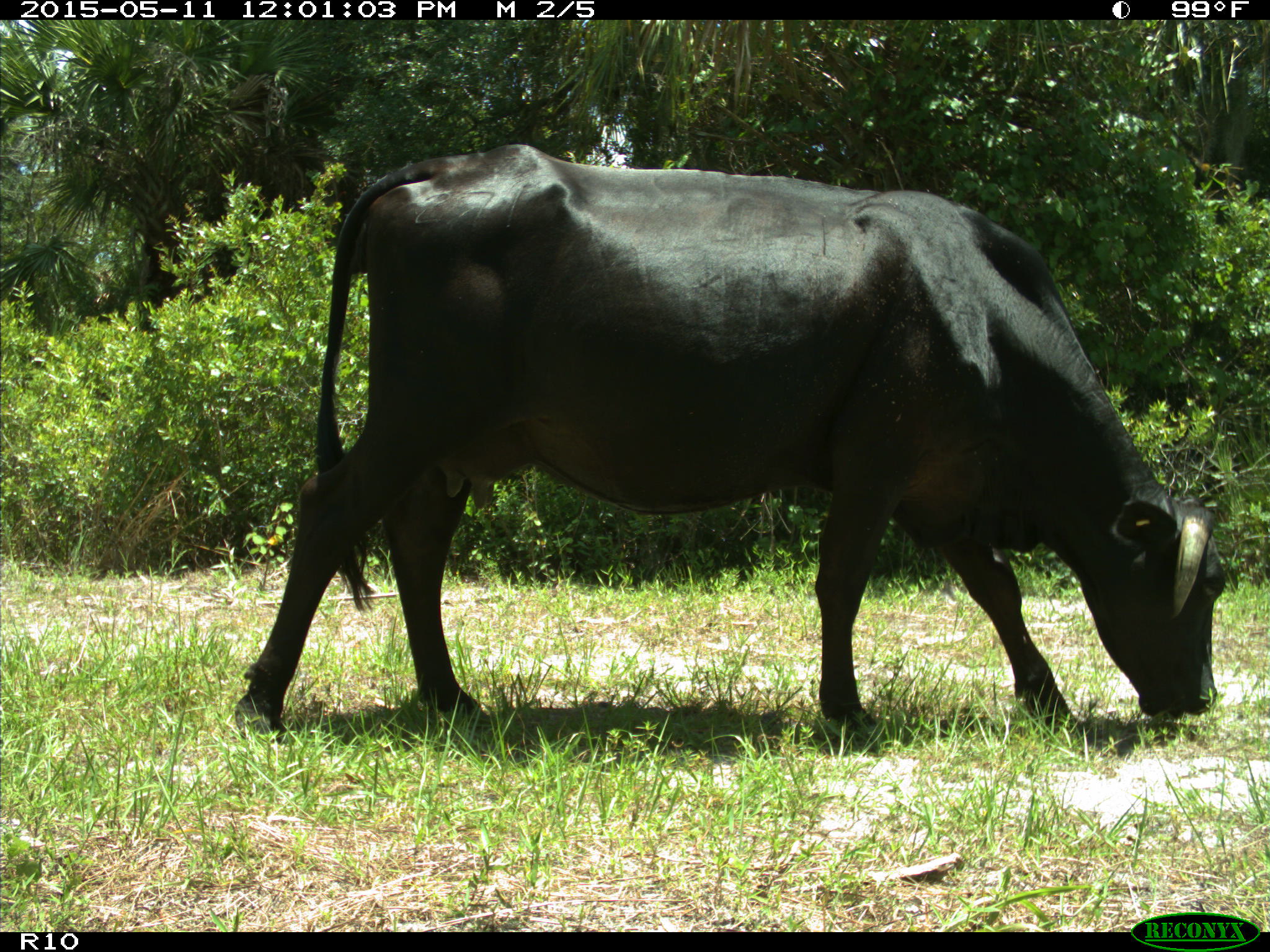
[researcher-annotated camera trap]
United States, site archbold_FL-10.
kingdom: Animalia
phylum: Chordata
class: Mammalia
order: Artiodactyla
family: Bovidae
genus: Bos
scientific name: Bos taurus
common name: domestic cow